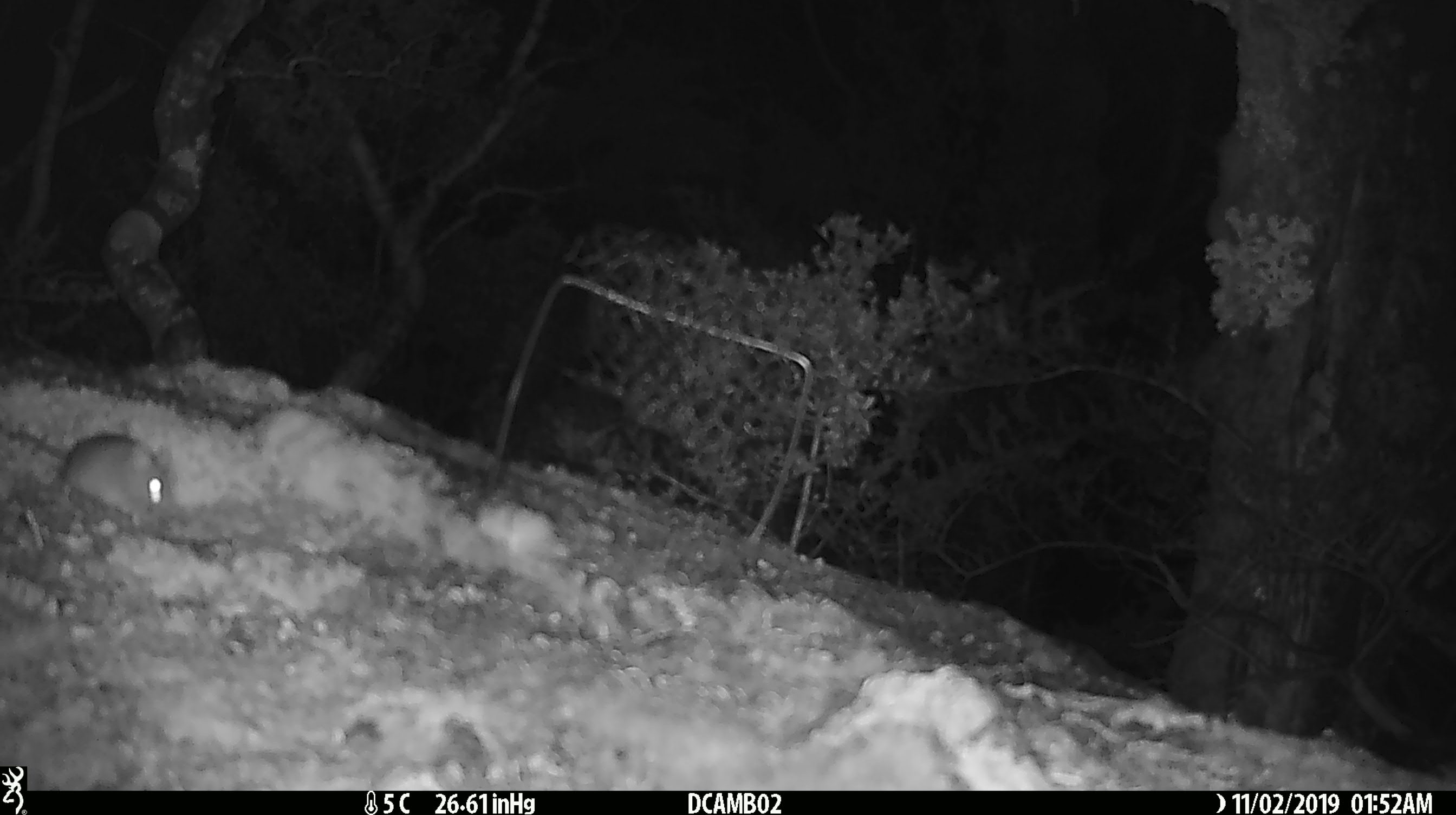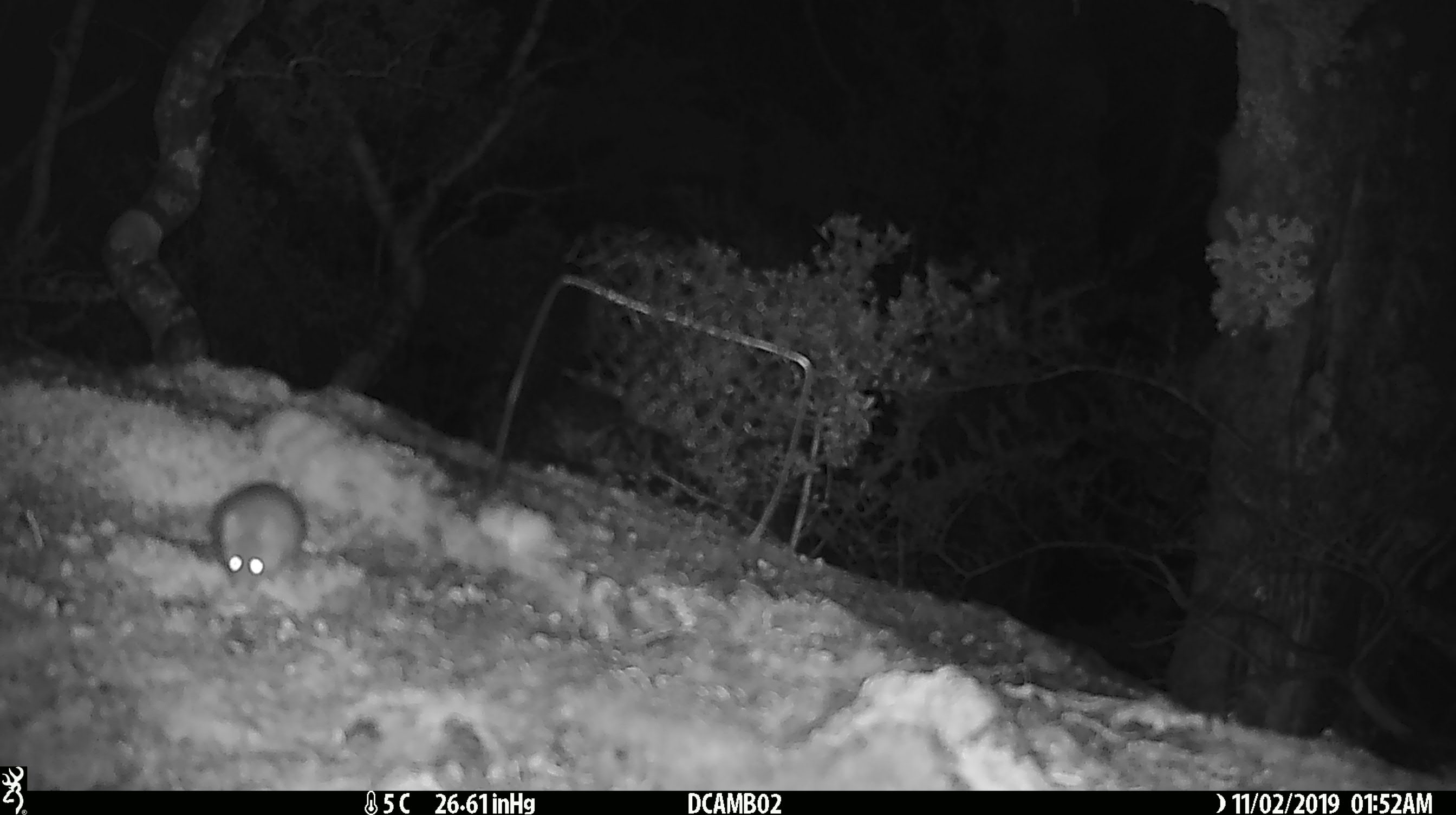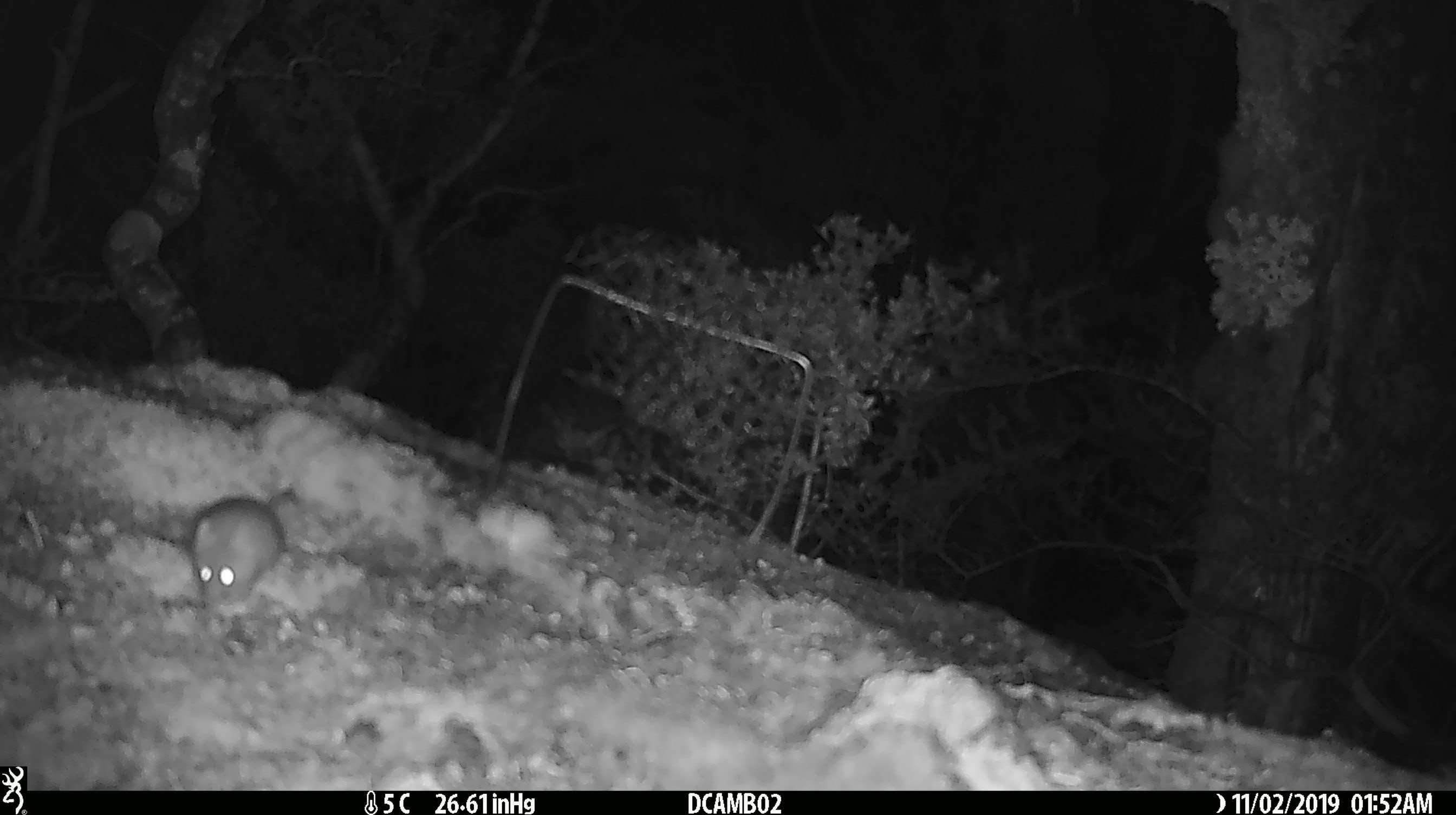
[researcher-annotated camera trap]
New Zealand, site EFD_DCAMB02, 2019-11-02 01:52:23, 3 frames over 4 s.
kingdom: Animalia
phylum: Chordata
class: Mammalia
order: Rodentia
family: Muridae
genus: Mus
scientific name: Mus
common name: mouse